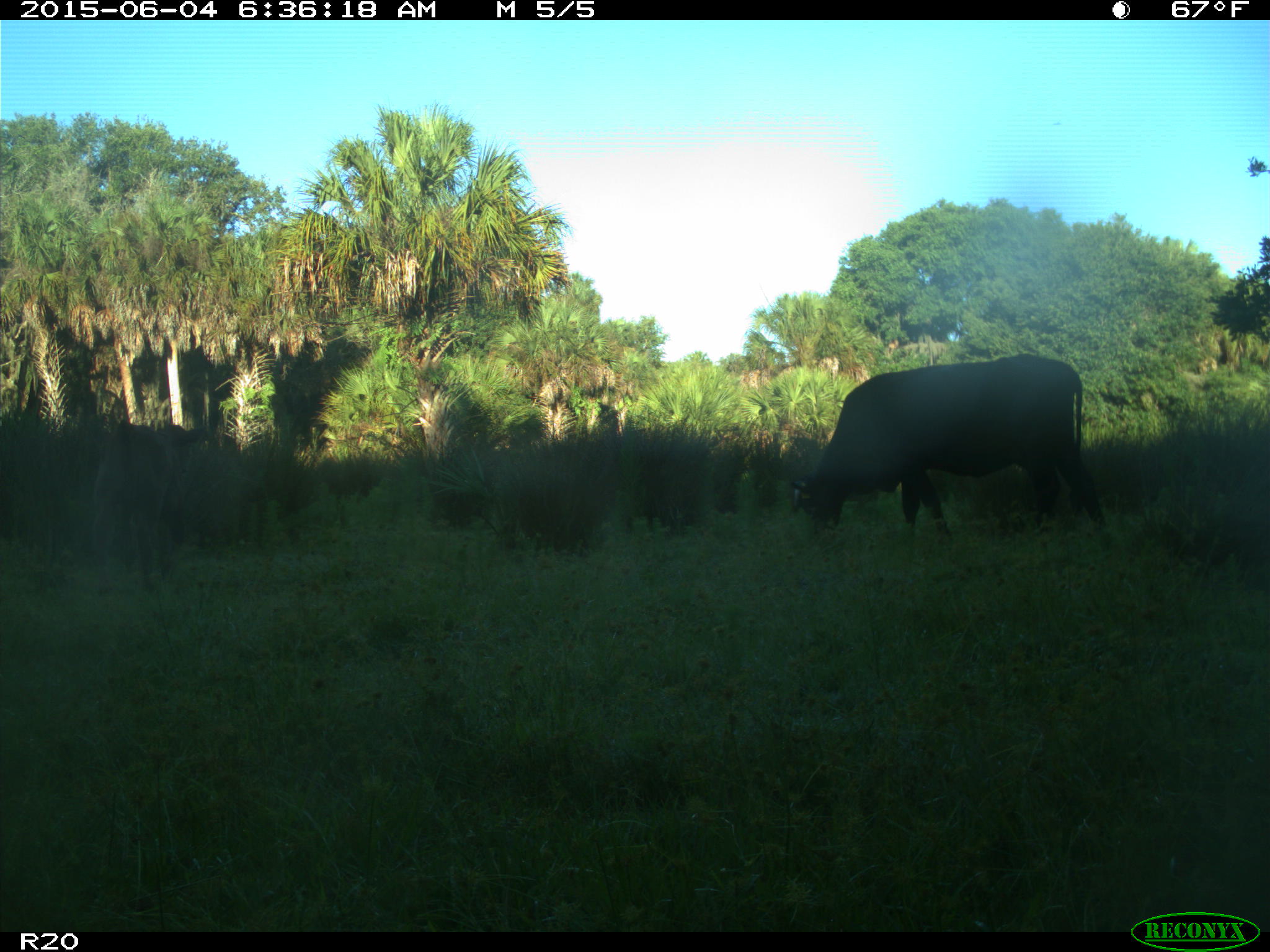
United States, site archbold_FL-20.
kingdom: Animalia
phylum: Chordata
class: Mammalia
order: Artiodactyla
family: Bovidae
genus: Bos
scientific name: Bos taurus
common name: domestic cow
Bos taurus (domestic cow).